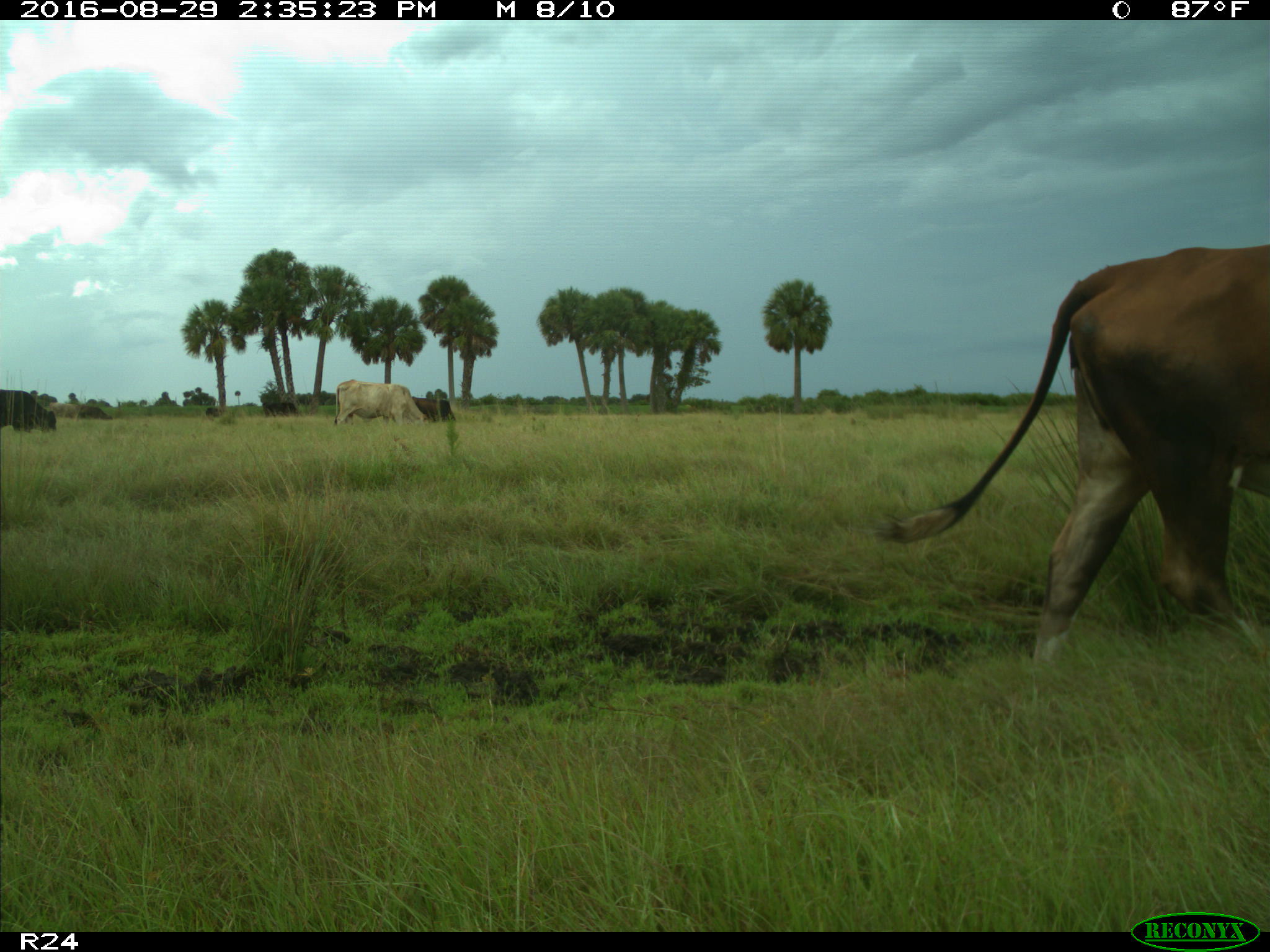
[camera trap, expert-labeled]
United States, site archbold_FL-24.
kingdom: Animalia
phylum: Chordata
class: Mammalia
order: Artiodactyla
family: Bovidae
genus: Bos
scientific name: Bos taurus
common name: domestic cow